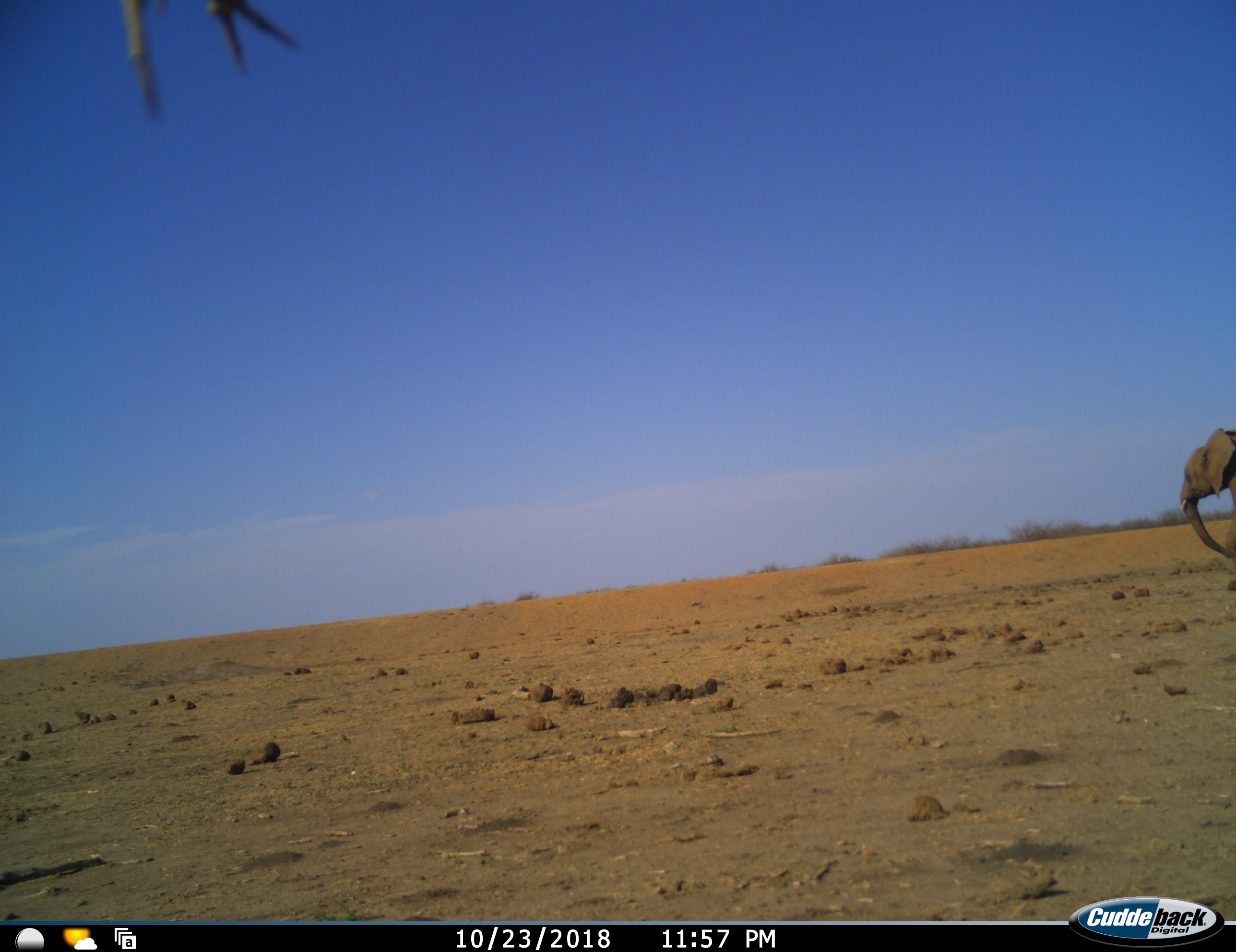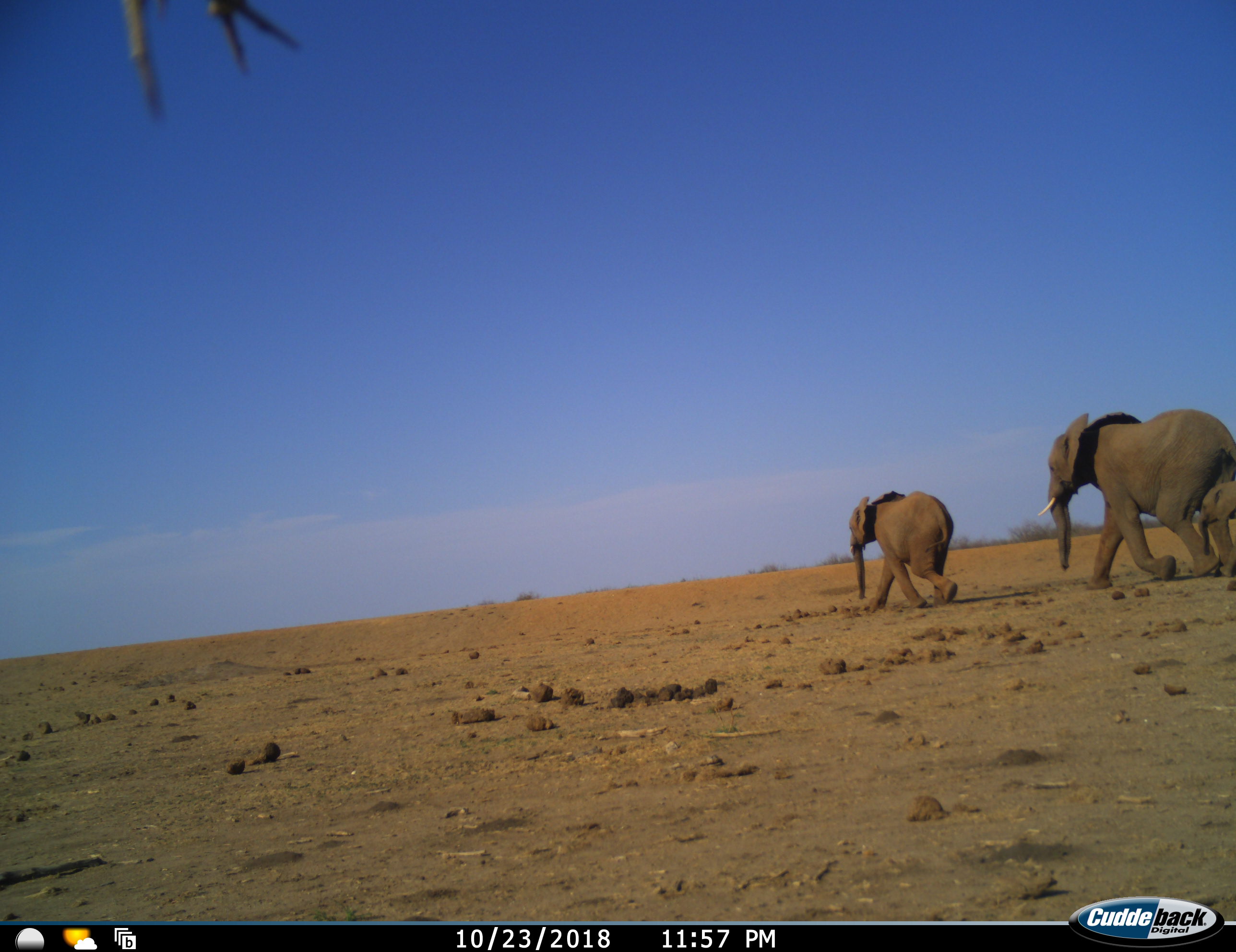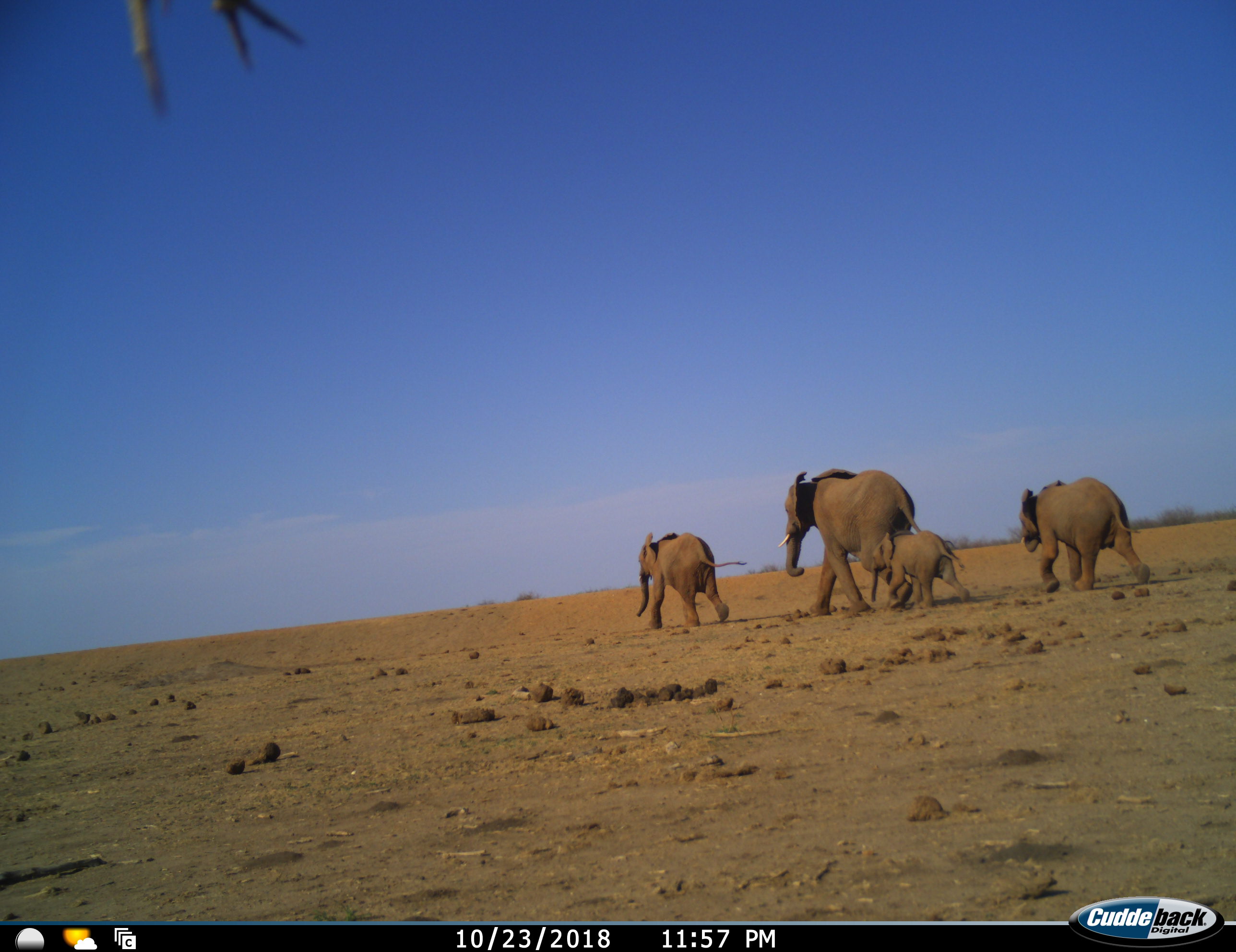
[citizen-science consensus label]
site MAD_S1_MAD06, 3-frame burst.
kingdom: Animalia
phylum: Chordata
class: Mammalia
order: Proboscidea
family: Elephantidae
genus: Loxodonta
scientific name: Loxodonta africana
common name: african bush elephant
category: elephant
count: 4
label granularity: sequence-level